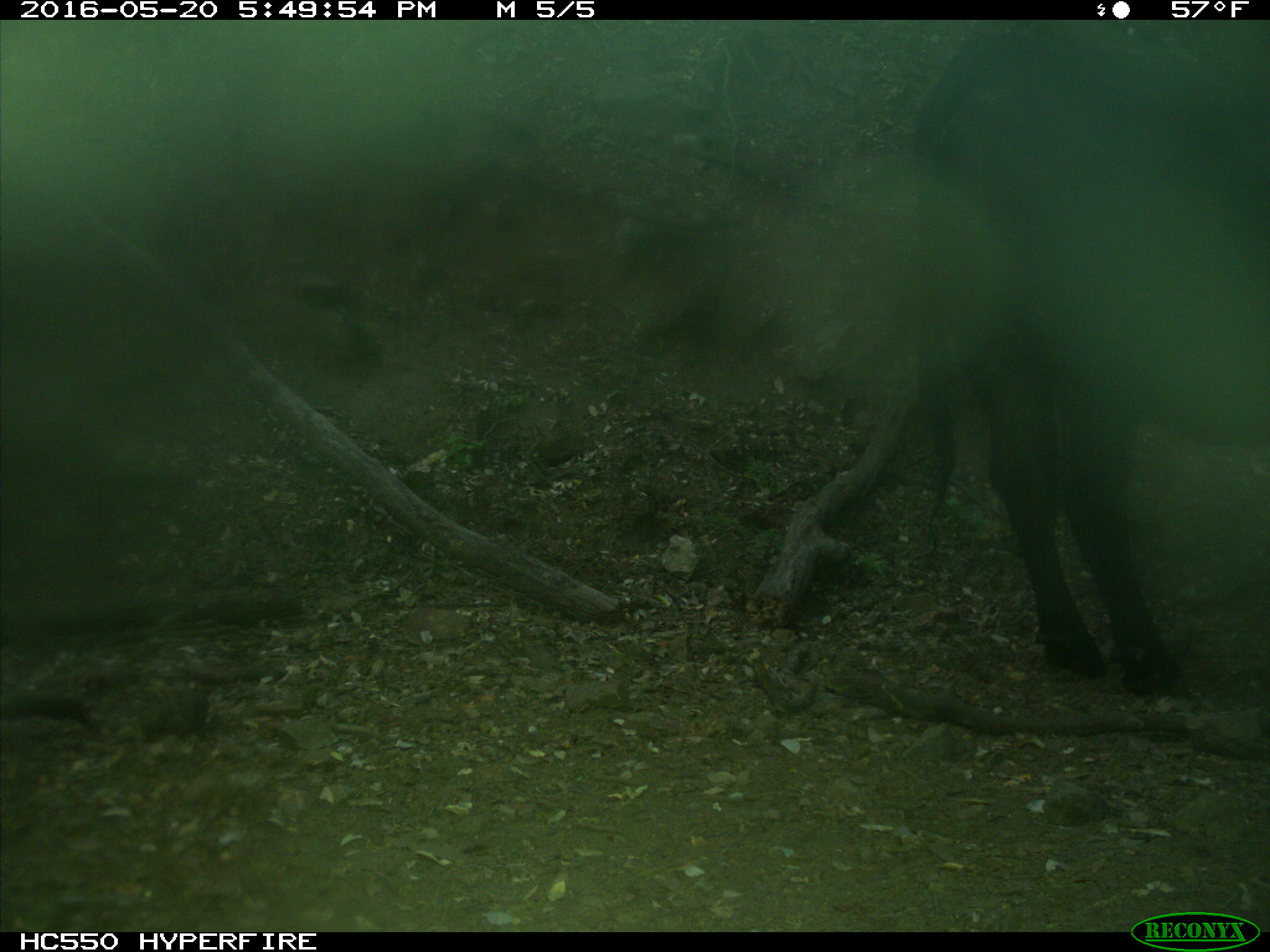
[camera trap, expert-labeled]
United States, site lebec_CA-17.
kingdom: Animalia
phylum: Chordata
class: Mammalia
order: Artiodactyla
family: Bovidae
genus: Bos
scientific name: Bos taurus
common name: domestic cow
Bos taurus (domestic cow).